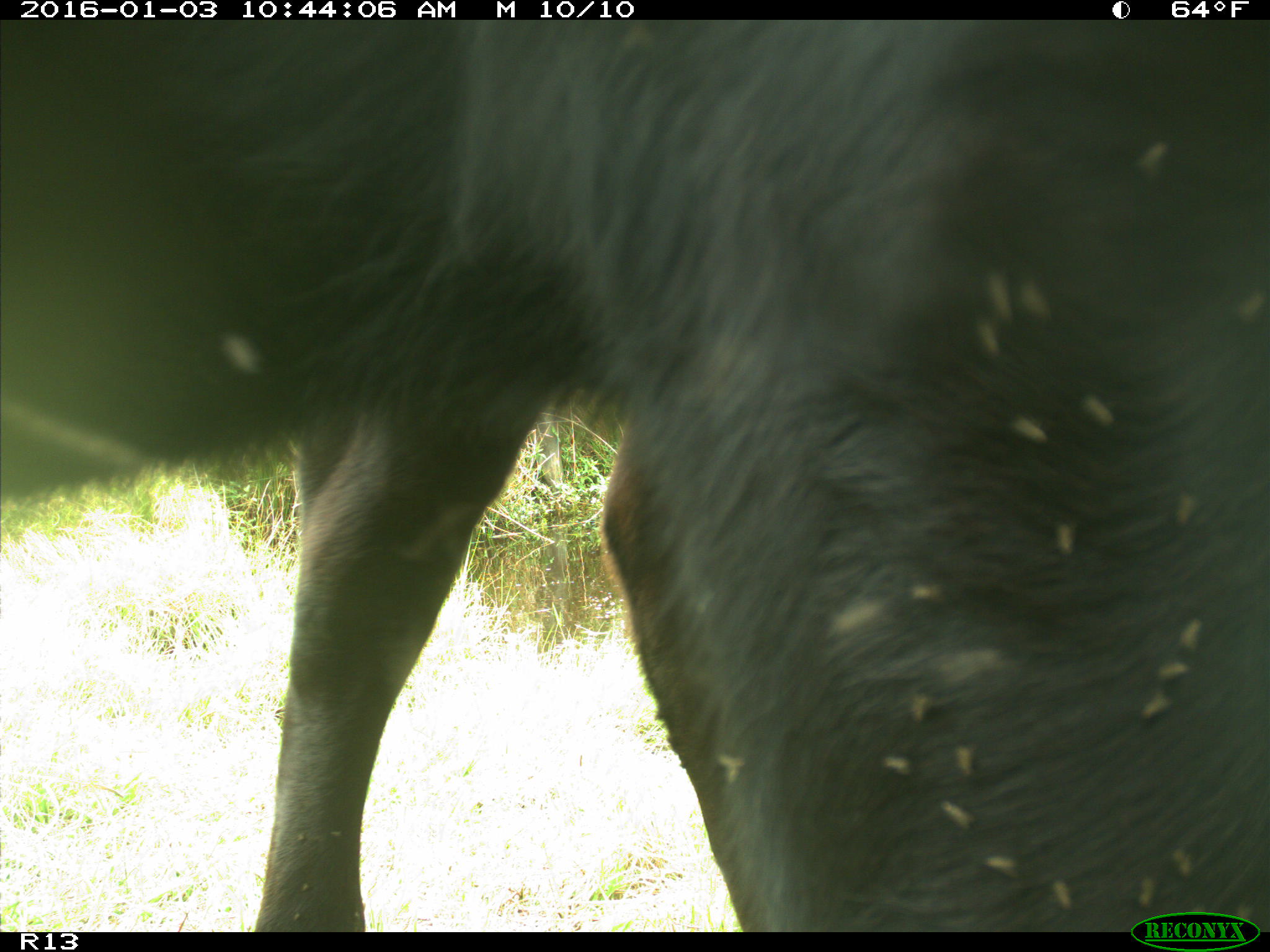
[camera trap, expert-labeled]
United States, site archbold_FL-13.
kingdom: Animalia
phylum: Chordata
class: Mammalia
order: Artiodactyla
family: Bovidae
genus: Bos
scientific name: Bos taurus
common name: domestic cow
Bos taurus (domestic cow).